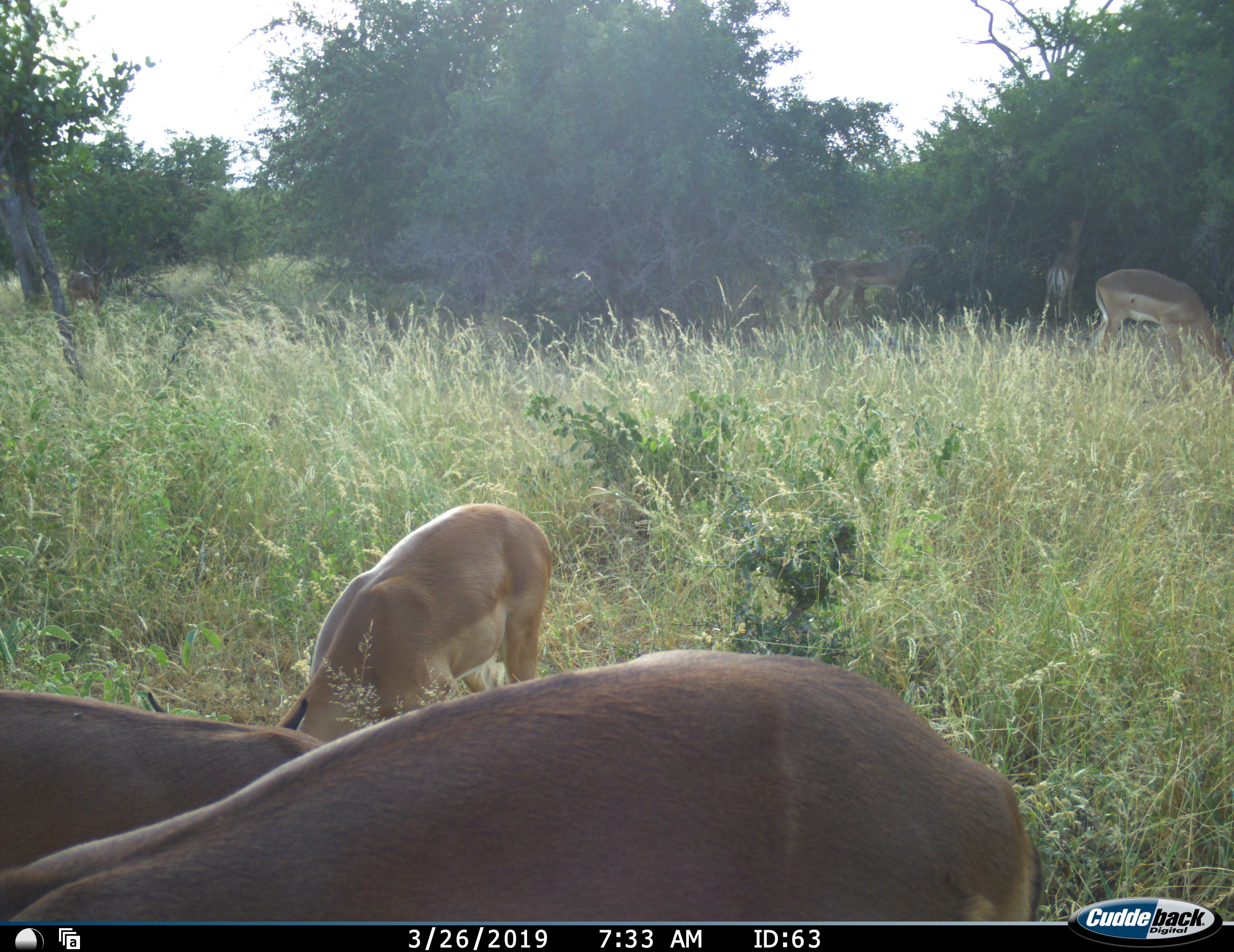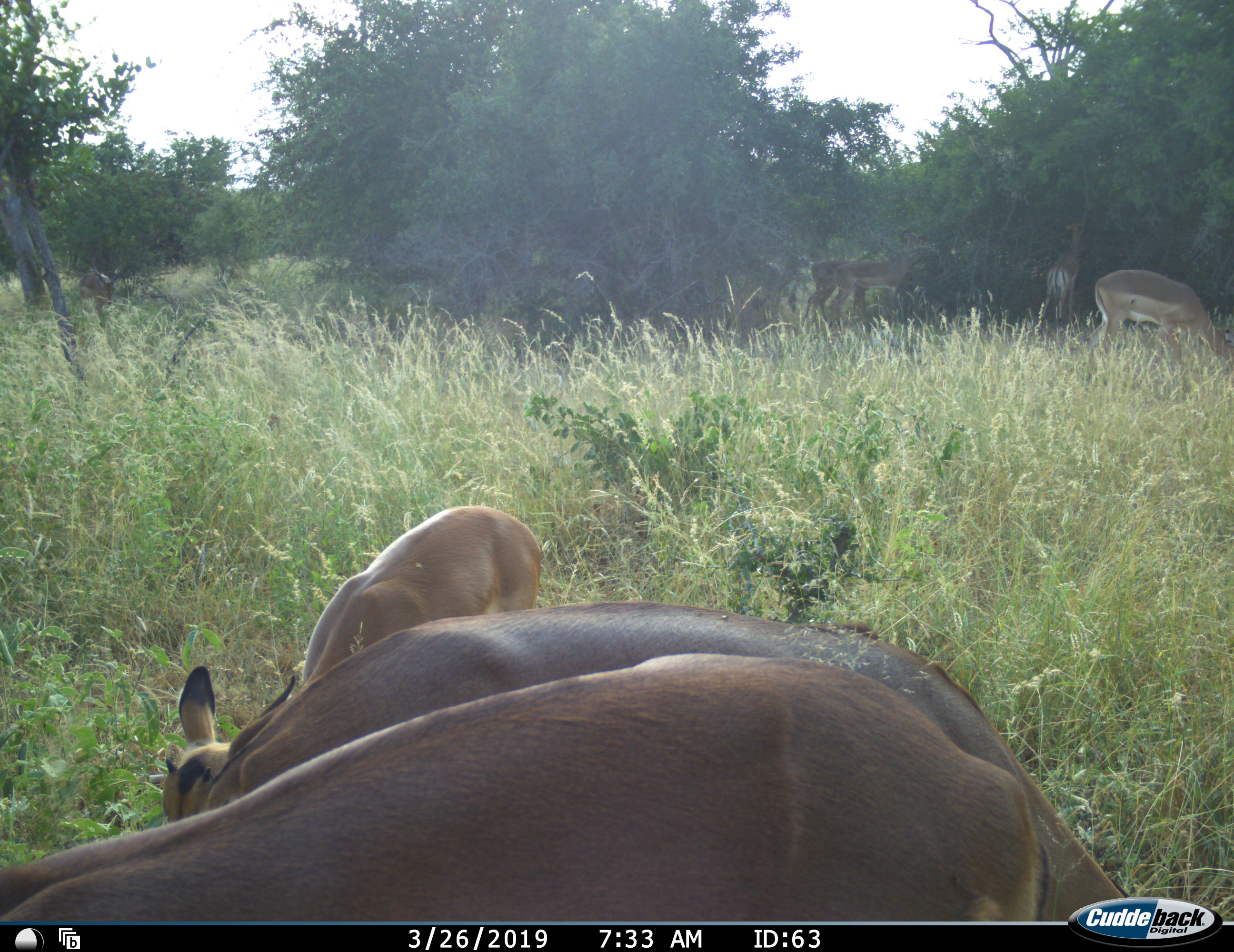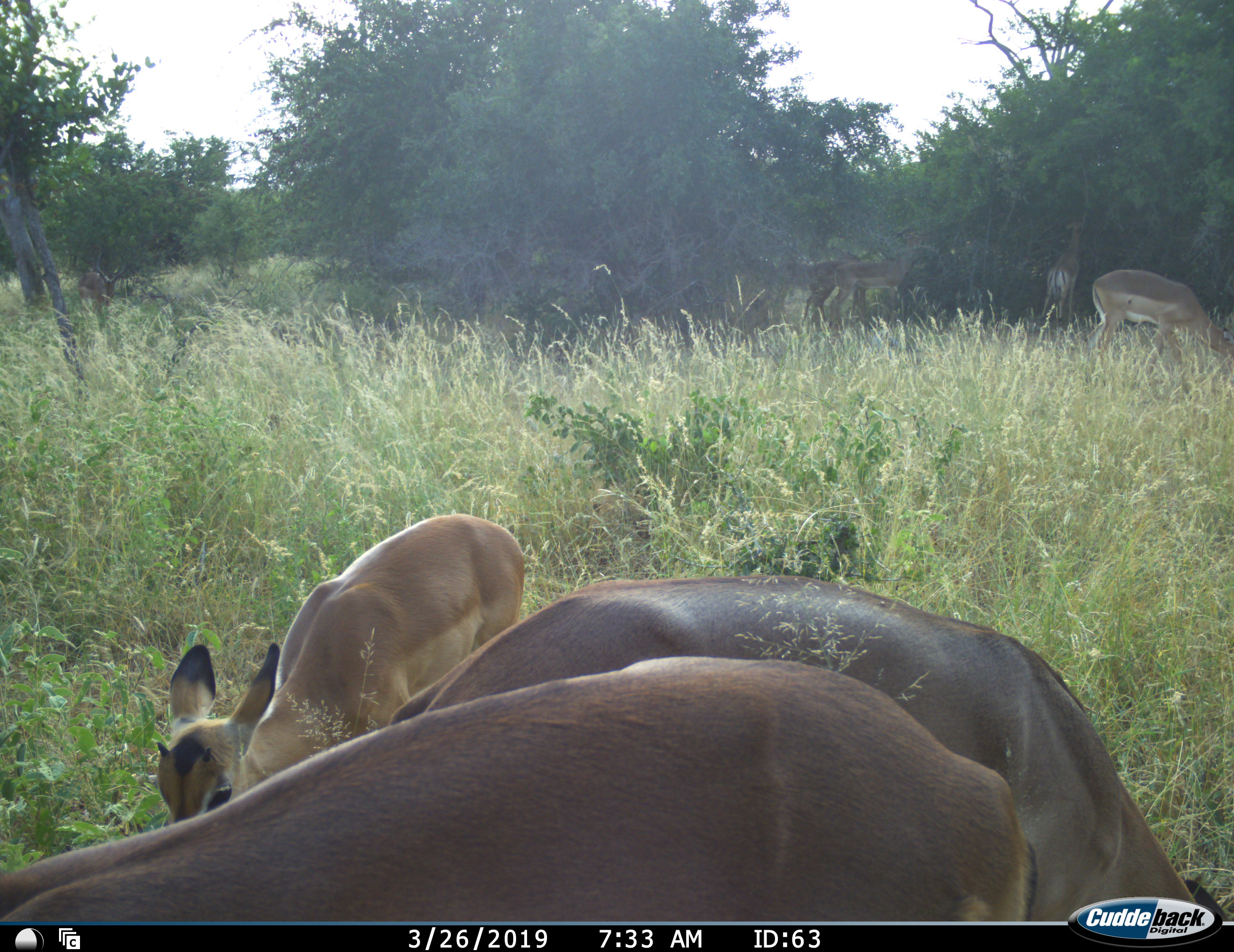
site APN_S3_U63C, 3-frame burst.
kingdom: Animalia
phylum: Chordata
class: Mammalia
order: Artiodactyla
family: Bovidae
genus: Aepyceros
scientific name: Aepyceros melampus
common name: impala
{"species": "impala (Aepyceros melampus)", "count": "8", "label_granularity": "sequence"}